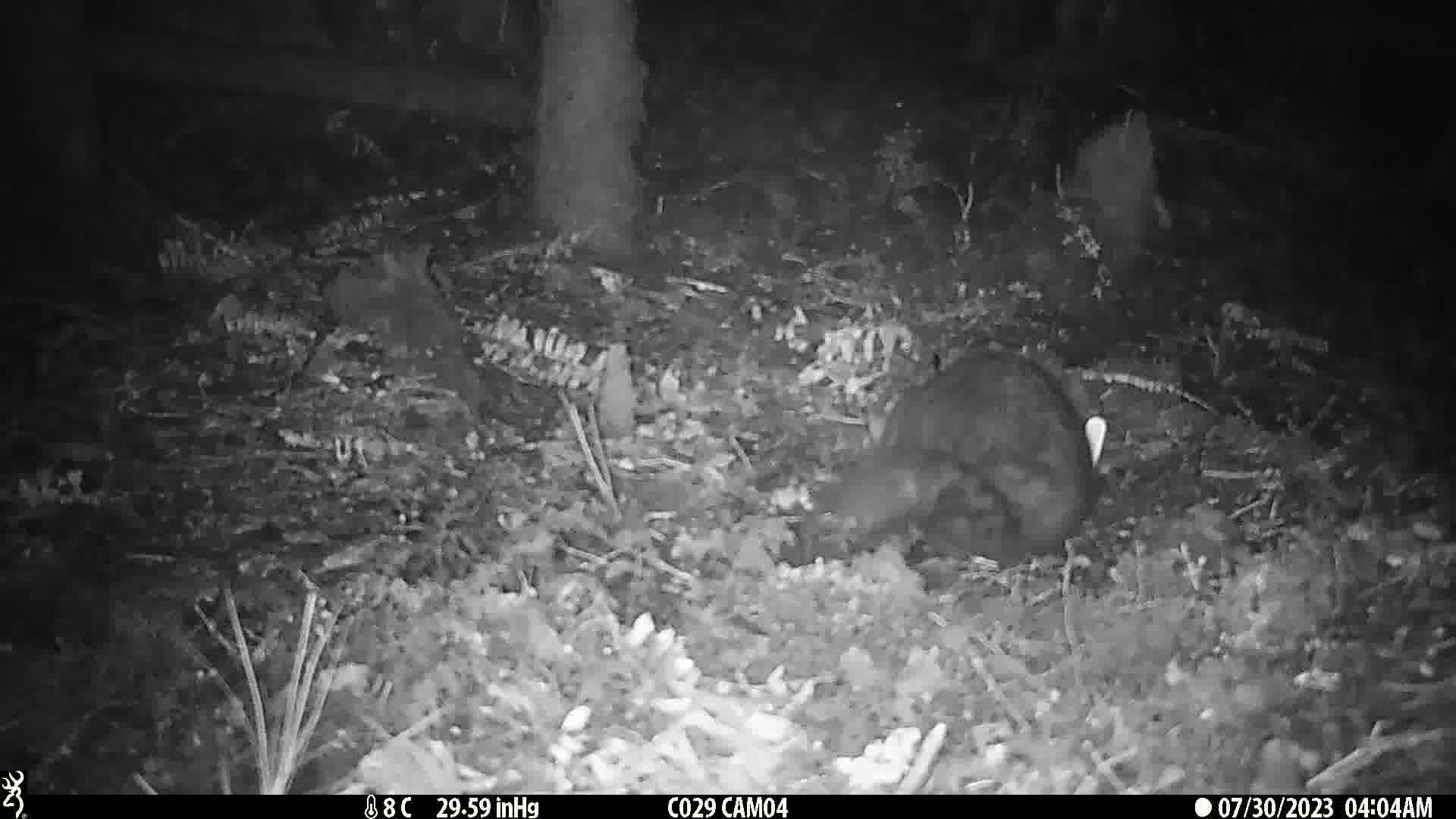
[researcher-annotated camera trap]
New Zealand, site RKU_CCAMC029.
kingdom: Animalia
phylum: Chordata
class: Mammalia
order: Diprotodontia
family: Phalangeridae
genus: Trichosurus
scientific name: Trichosurus vulpecula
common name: common brushtail possum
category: possum